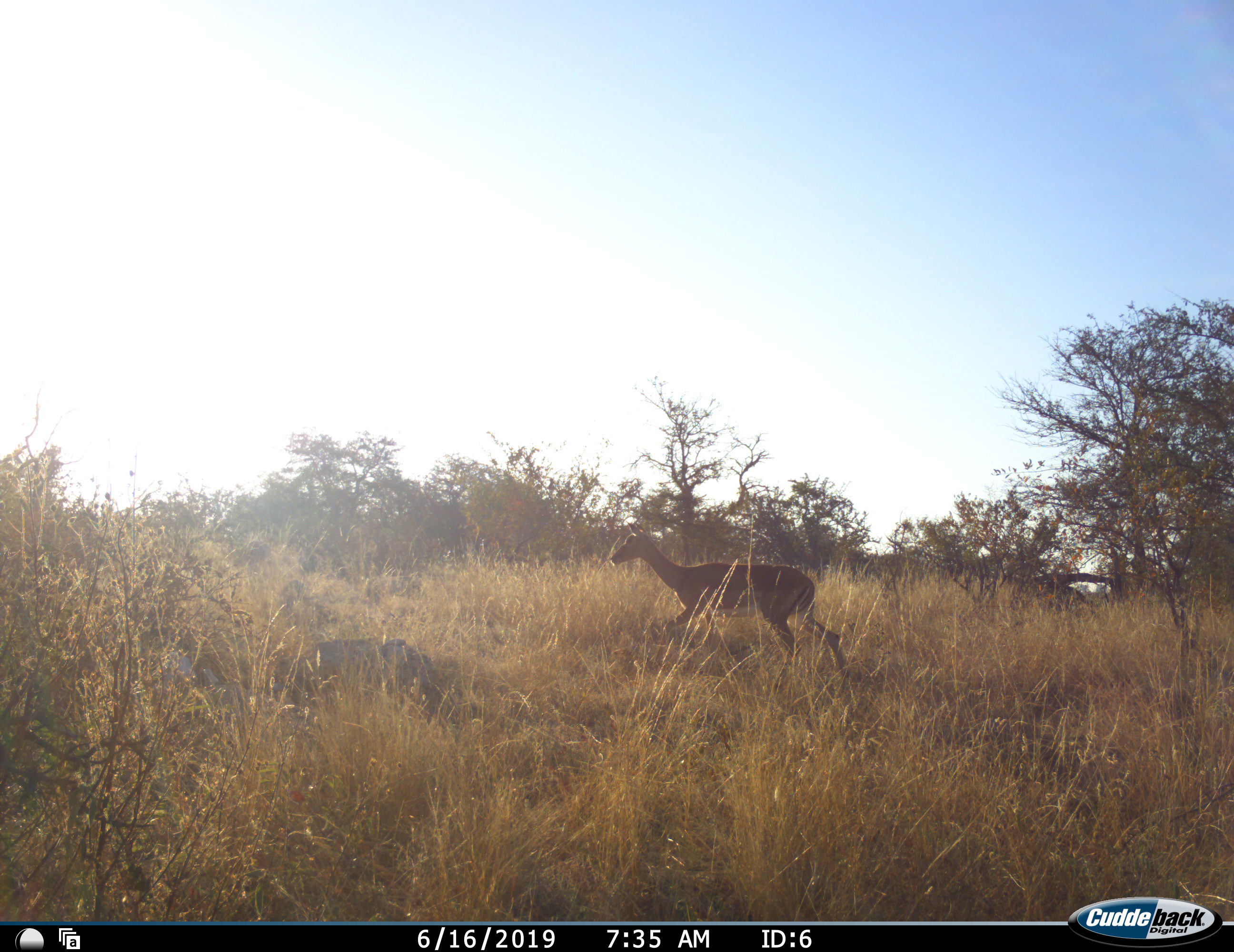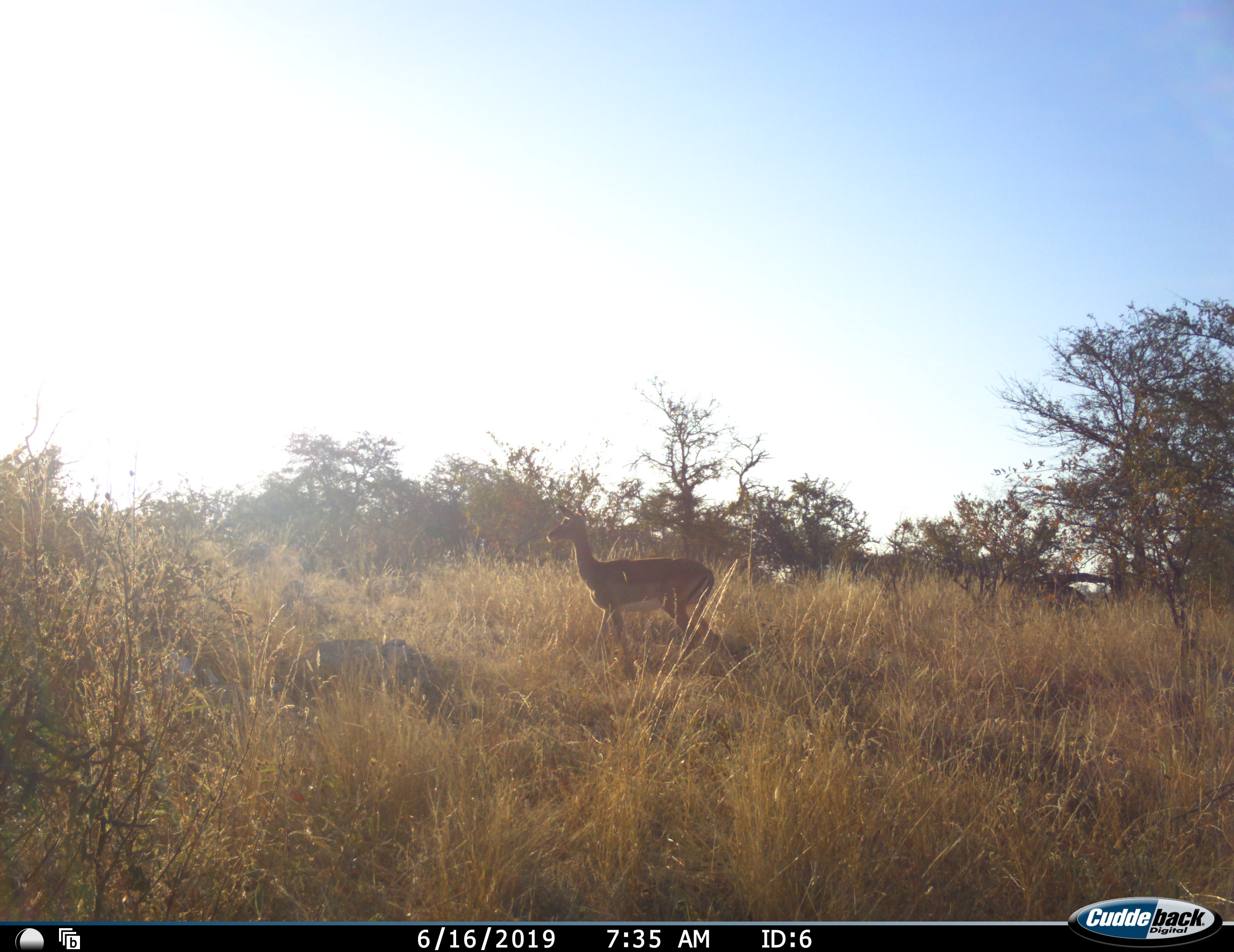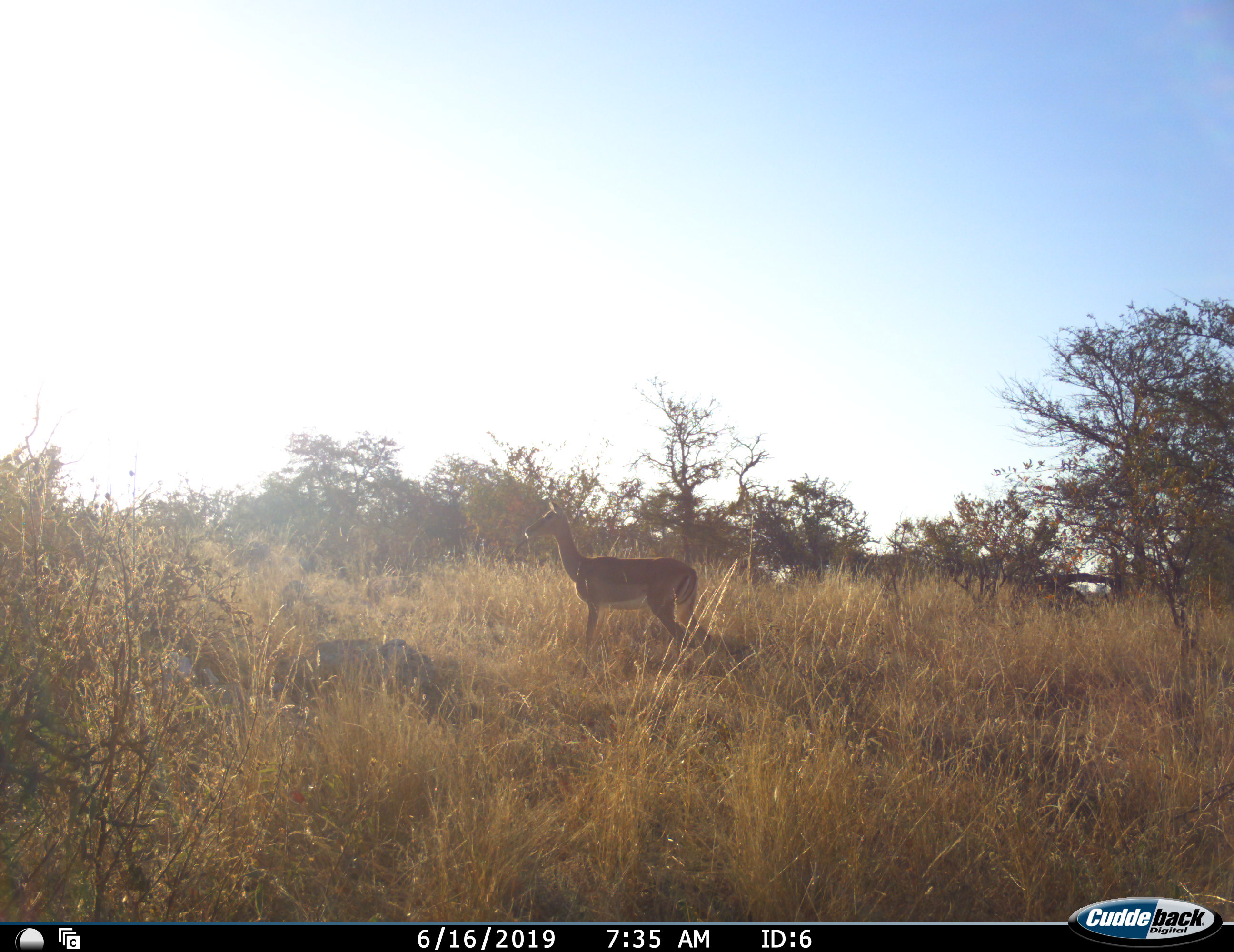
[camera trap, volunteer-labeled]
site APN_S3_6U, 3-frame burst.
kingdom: Animalia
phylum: Chordata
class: Mammalia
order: Artiodactyla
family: Bovidae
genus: Aepyceros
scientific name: Aepyceros melampus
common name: impala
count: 1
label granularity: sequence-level